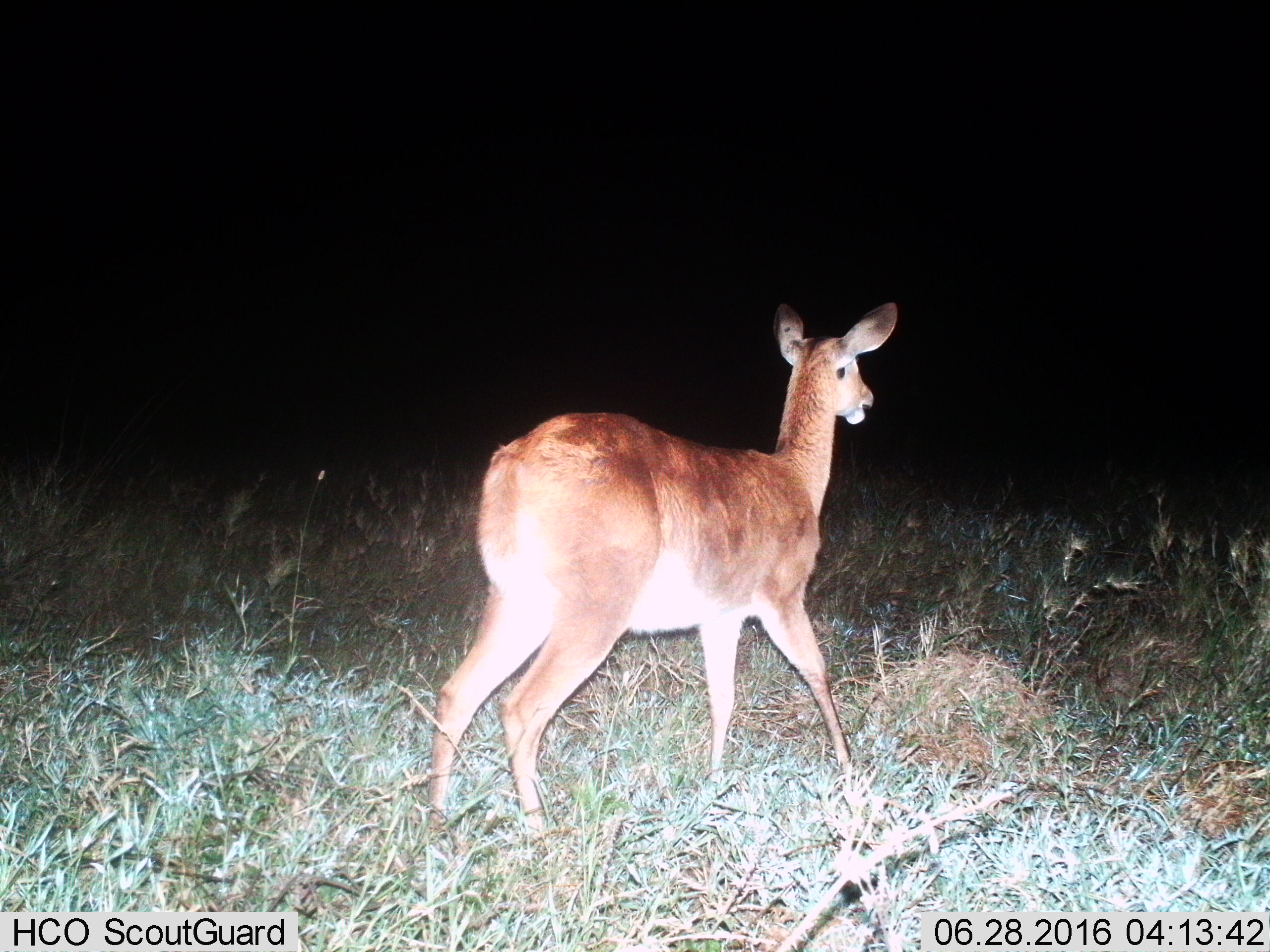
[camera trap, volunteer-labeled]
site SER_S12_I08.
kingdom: Animalia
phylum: Chordata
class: Mammalia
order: Artiodactyla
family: Bovidae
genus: Redunca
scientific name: Redunca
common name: reedbuck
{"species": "reedbuck (Redunca)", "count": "1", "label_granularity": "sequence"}